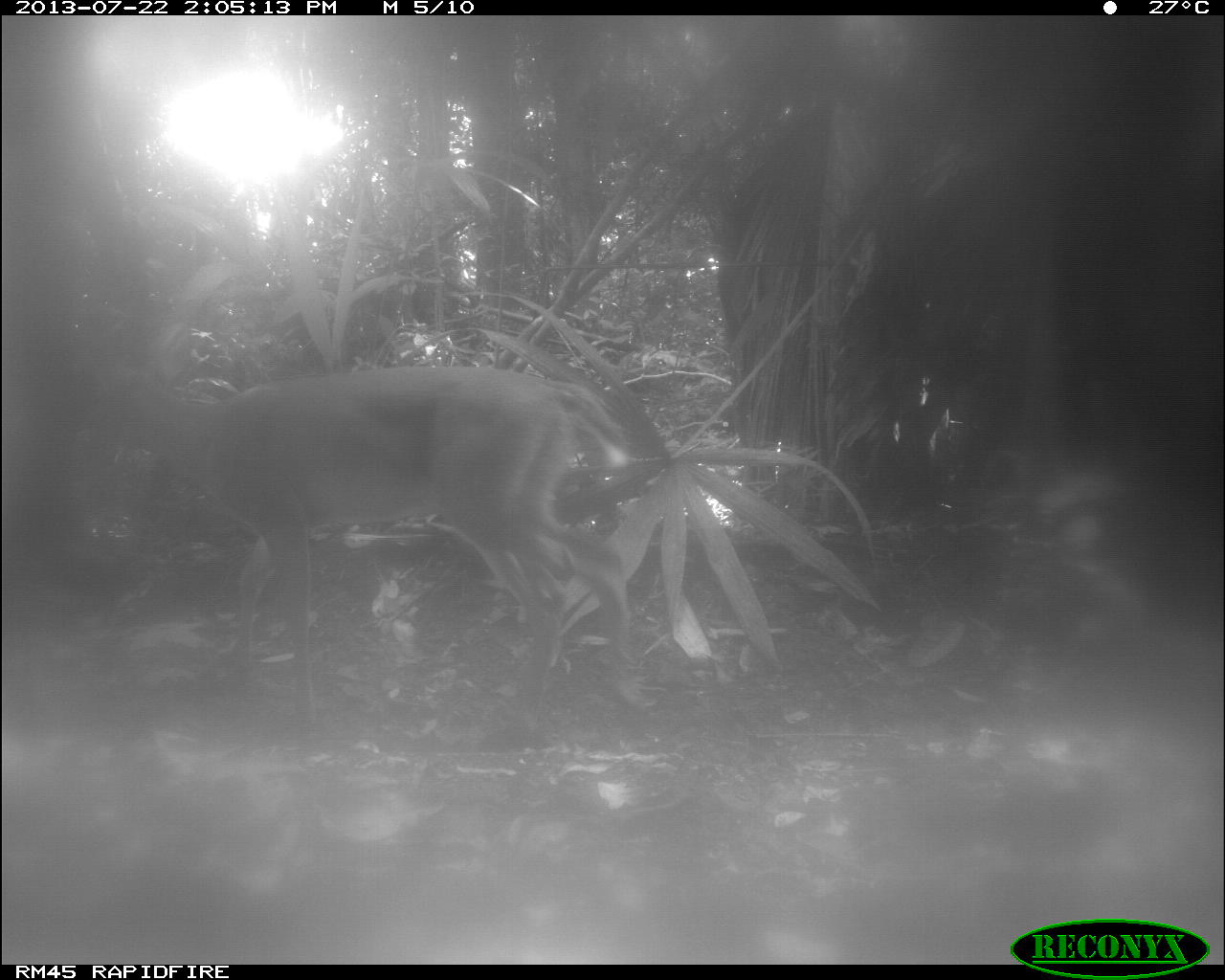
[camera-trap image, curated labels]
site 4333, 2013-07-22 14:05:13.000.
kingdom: Animalia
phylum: Chordata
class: Mammalia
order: Artiodactyla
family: Cervidae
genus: Odocoileus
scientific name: Odocoileus virginianus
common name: white-tailed deer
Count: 1.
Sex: female.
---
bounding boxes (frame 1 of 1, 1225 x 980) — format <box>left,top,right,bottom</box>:
odocoileus virginianus: <box>86,317,632,727</box>